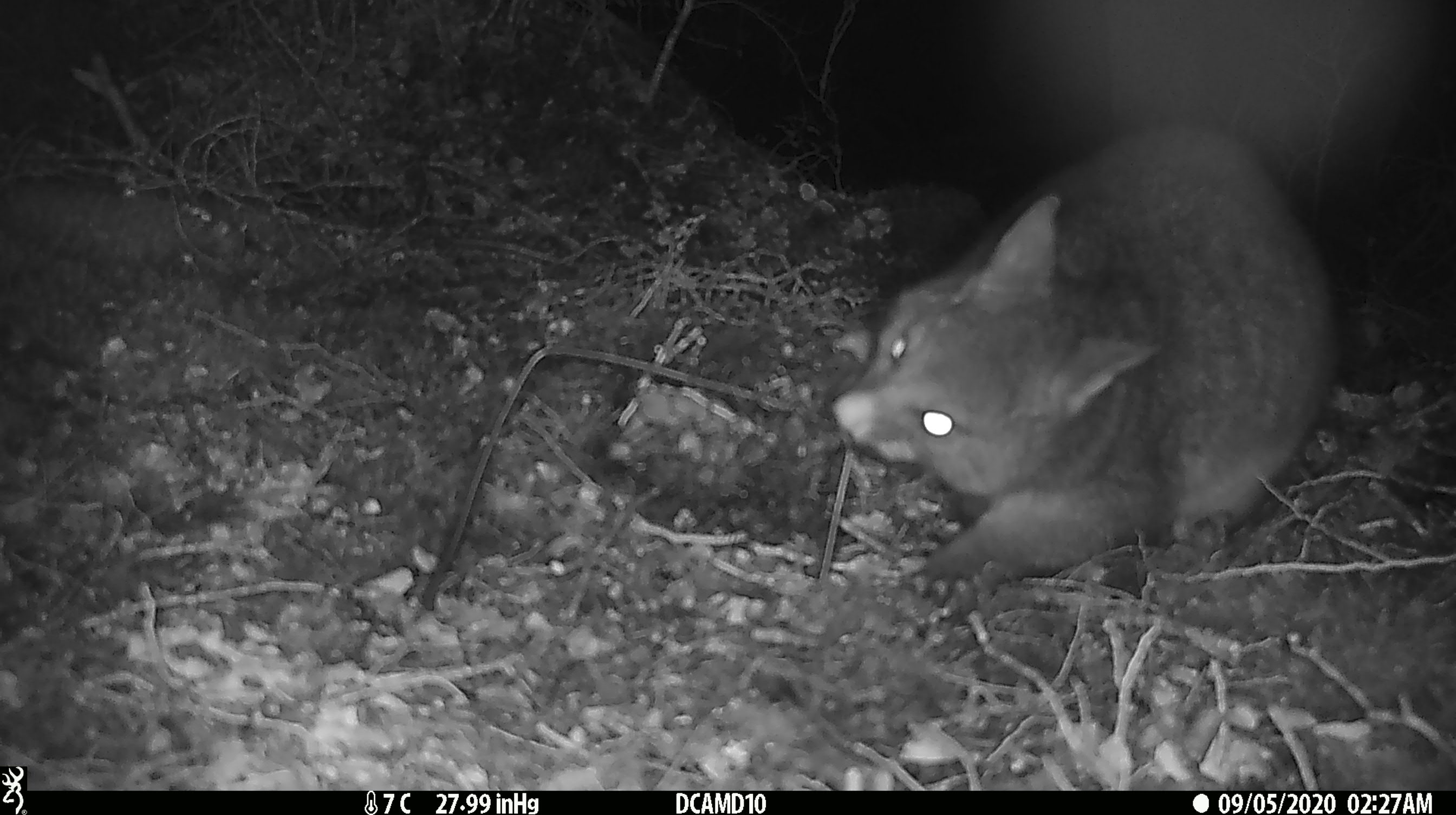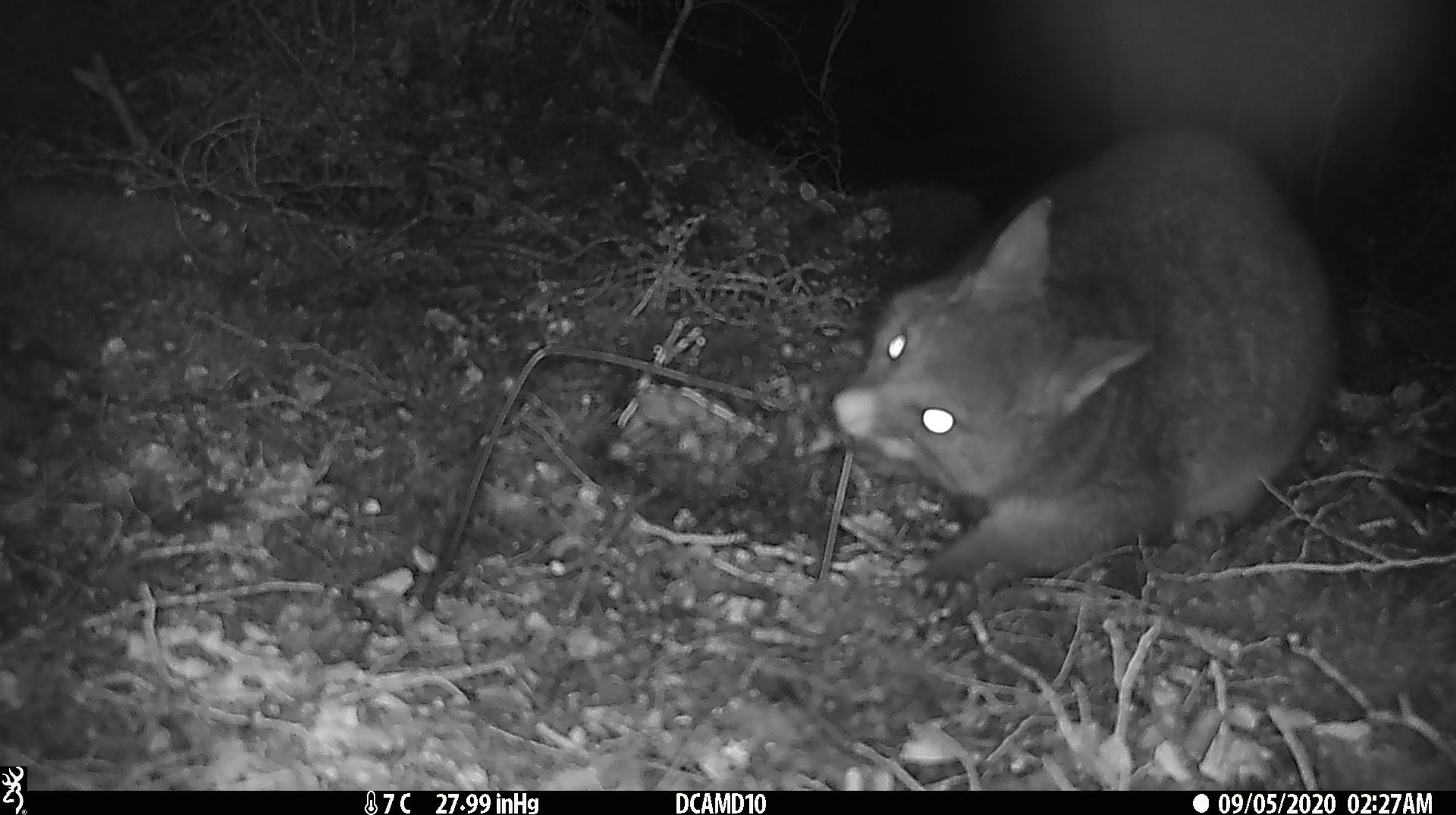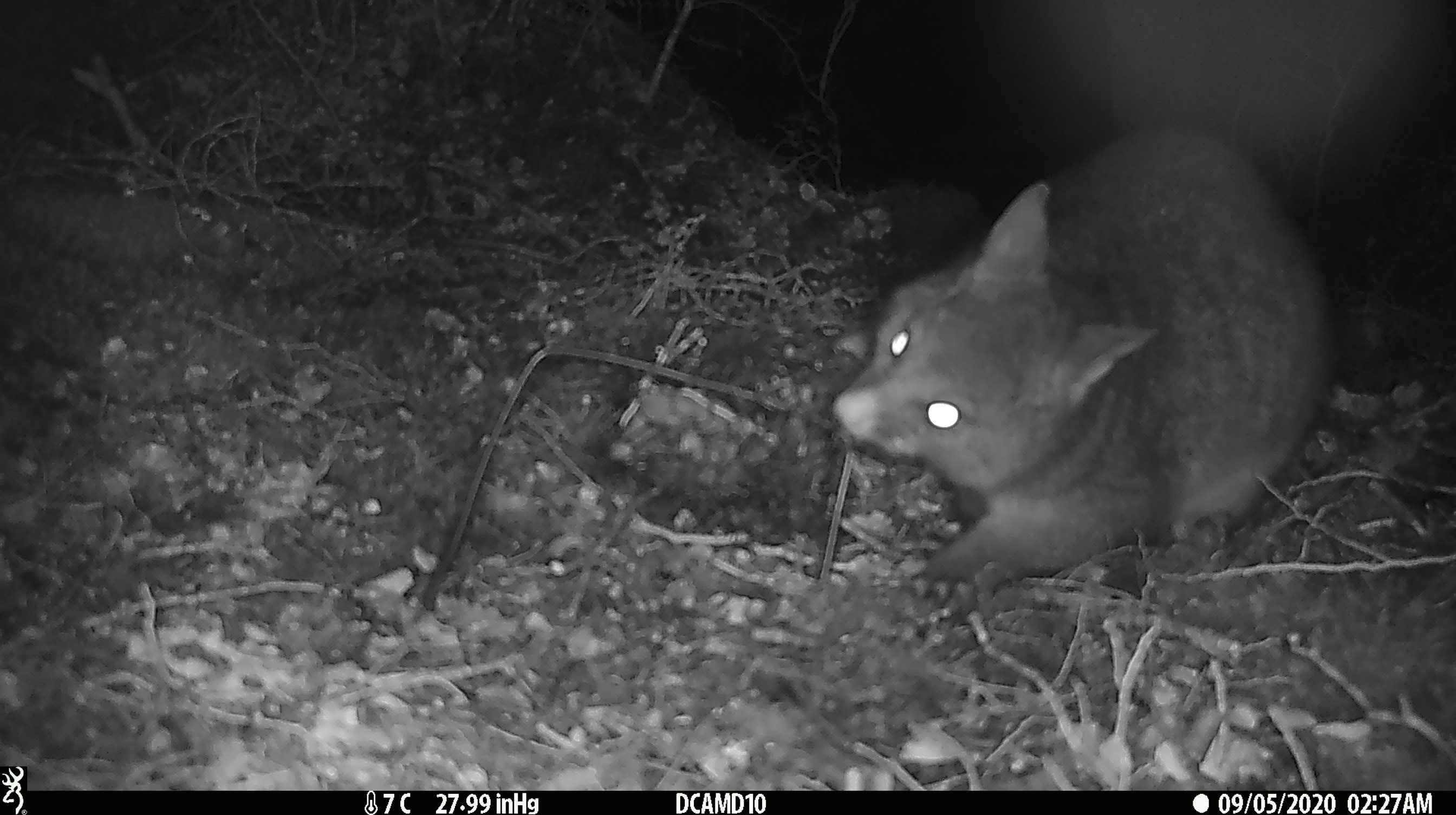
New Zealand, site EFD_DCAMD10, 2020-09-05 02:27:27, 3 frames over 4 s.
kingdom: Animalia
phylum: Chordata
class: Mammalia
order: Diprotodontia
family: Phalangeridae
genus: Trichosurus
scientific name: Trichosurus vulpecula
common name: common brushtail possum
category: possum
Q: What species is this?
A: Possum (common brushtail possum) (Trichosurus vulpecula).